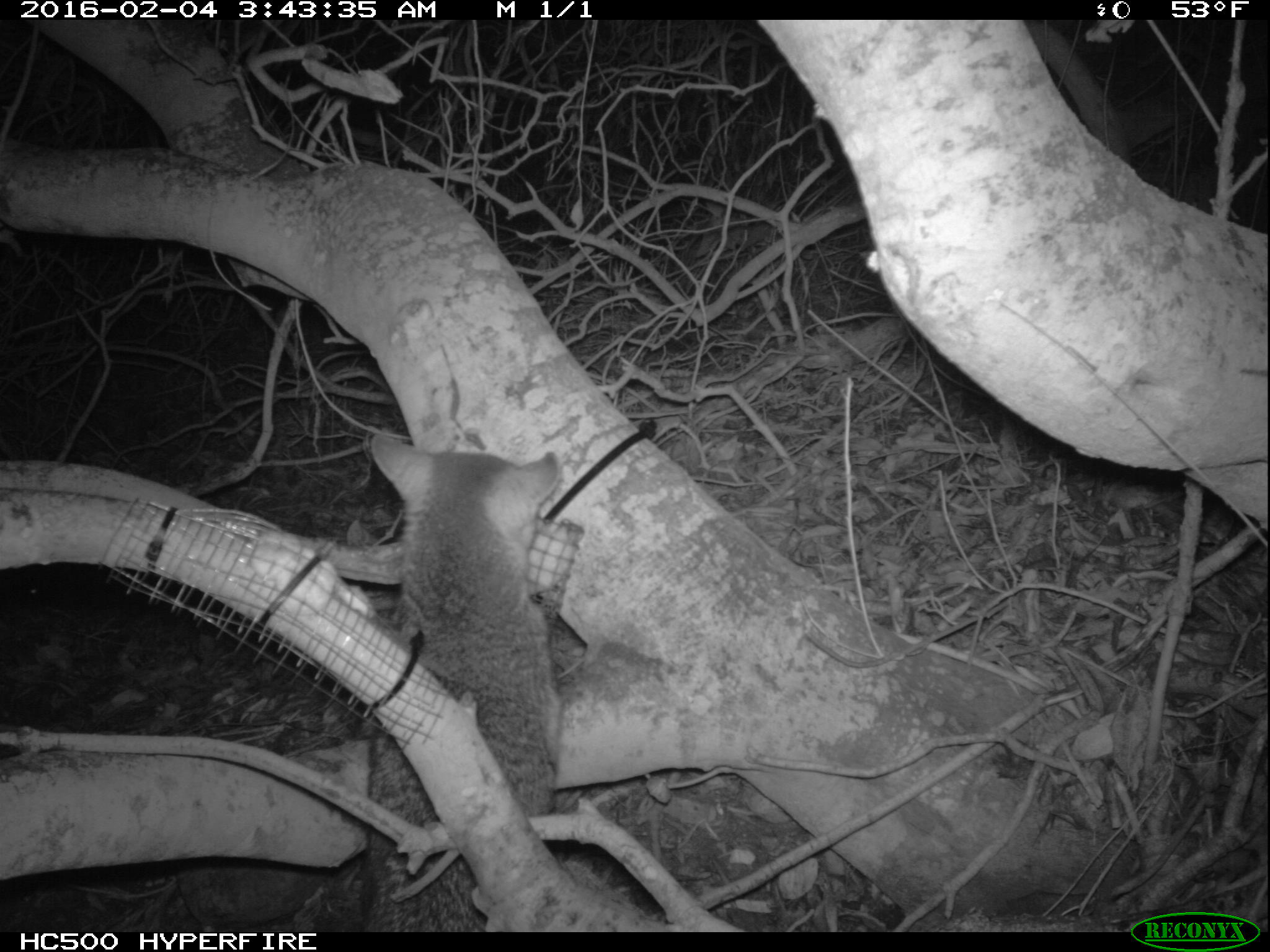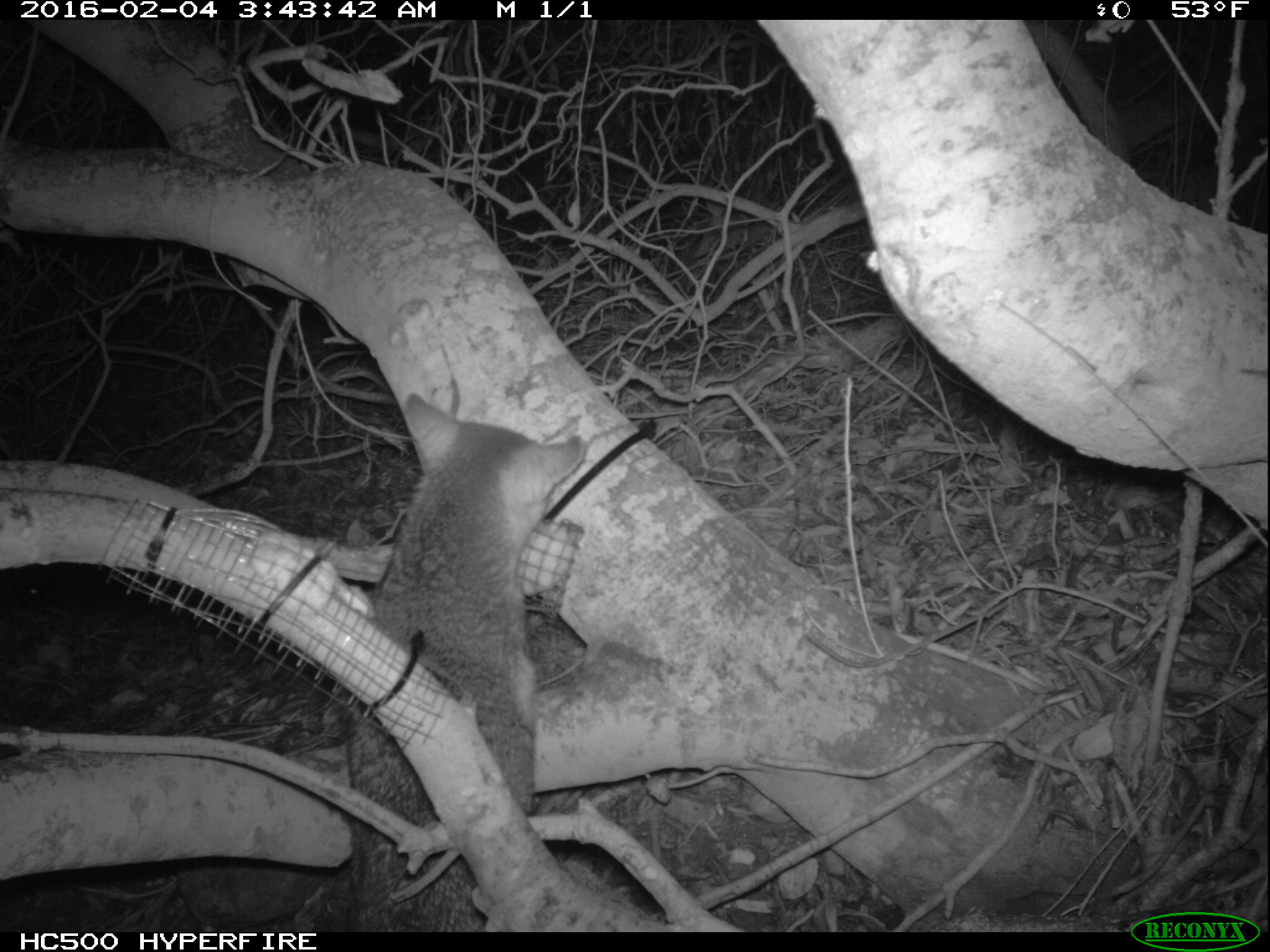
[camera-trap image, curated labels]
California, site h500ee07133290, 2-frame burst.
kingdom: Animalia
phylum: Chordata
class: Mammalia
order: Carnivora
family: Canidae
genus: Urocyon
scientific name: Urocyon littoralis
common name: island fox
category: fox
Fox (island fox) (Urocyon littoralis).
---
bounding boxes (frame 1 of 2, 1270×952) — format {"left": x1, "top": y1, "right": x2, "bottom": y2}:
fox: {"left": 358, "top": 432, "right": 559, "bottom": 932}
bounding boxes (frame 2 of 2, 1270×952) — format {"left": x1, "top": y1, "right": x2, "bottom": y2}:
fox: {"left": 348, "top": 392, "right": 586, "bottom": 932}